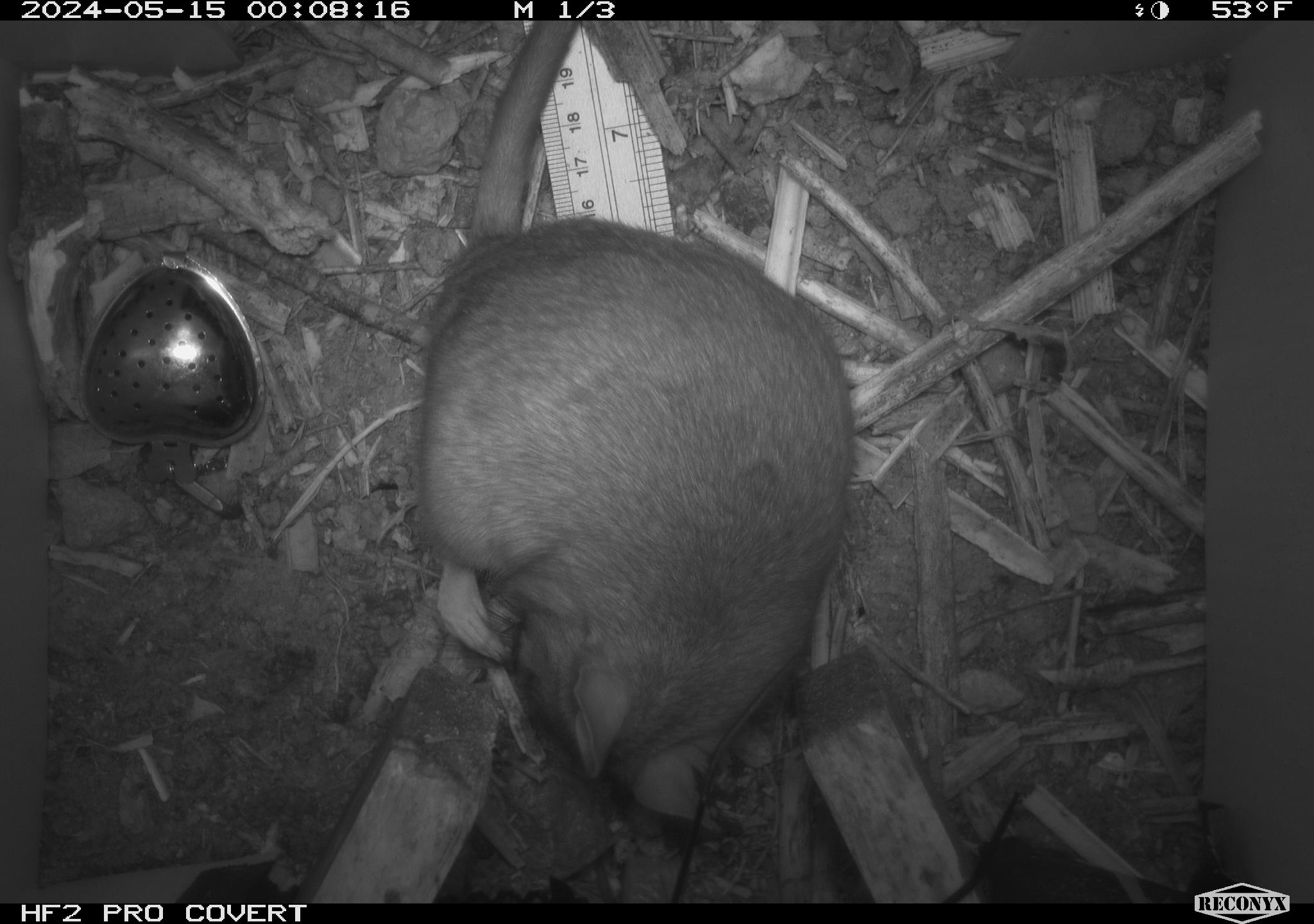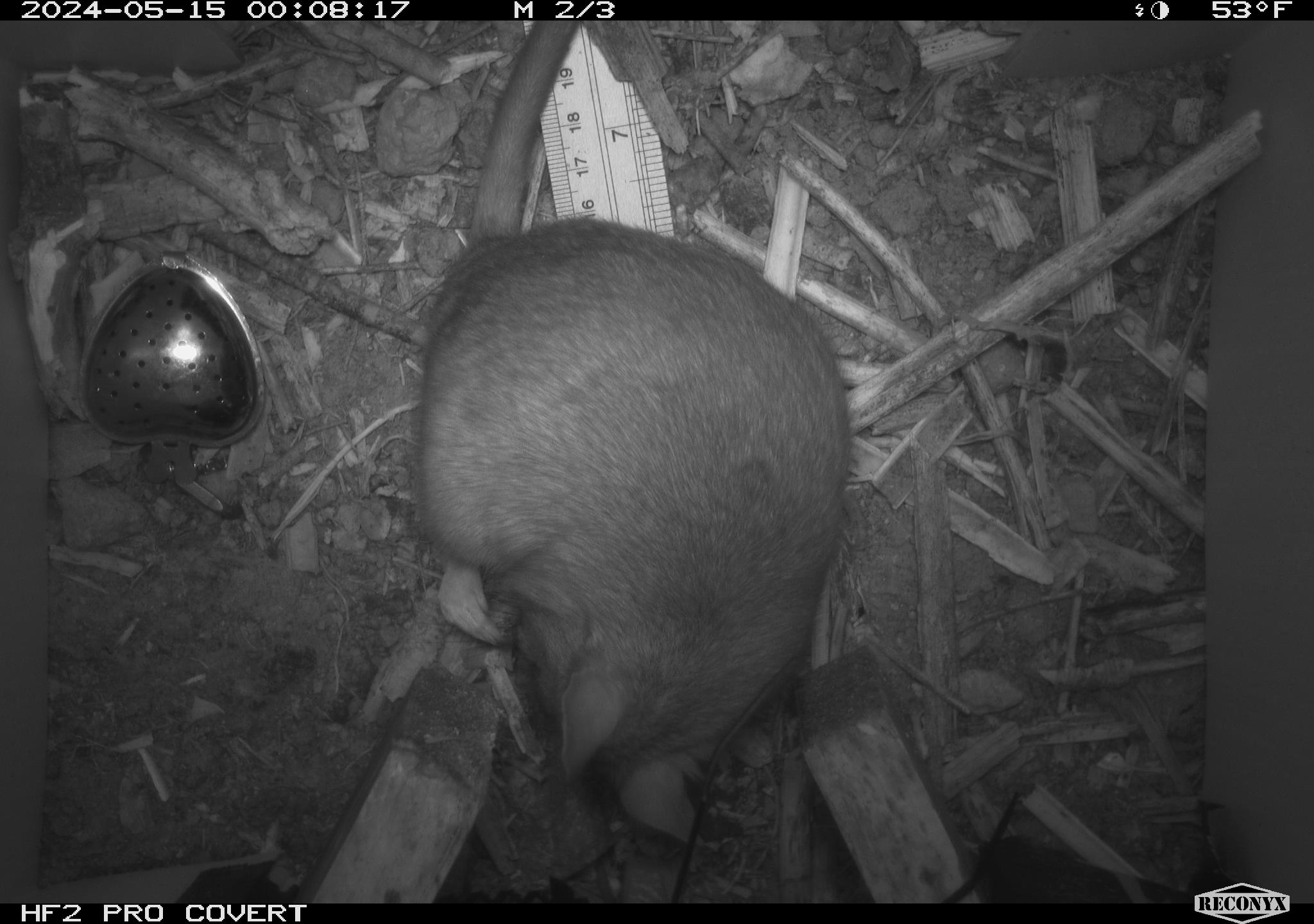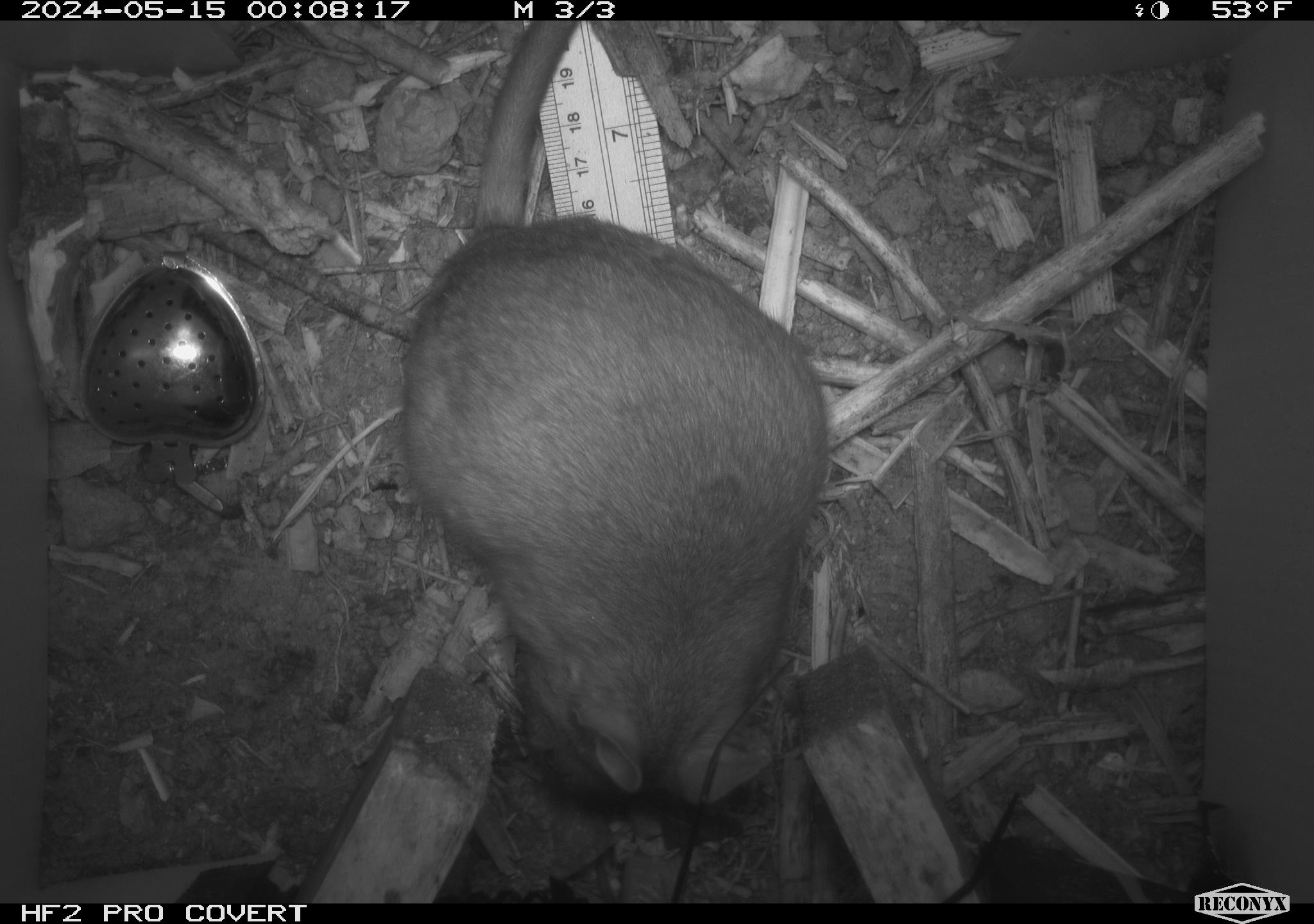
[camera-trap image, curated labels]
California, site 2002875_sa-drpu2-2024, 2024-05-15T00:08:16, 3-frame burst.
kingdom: Animalia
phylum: Chordata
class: Mammalia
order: Rodentia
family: Cricetidae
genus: Neotoma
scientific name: Neotoma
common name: pack rat or woodrat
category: neotoma species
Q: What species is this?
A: Neotoma species (pack rat or woodrat) (Neotoma).